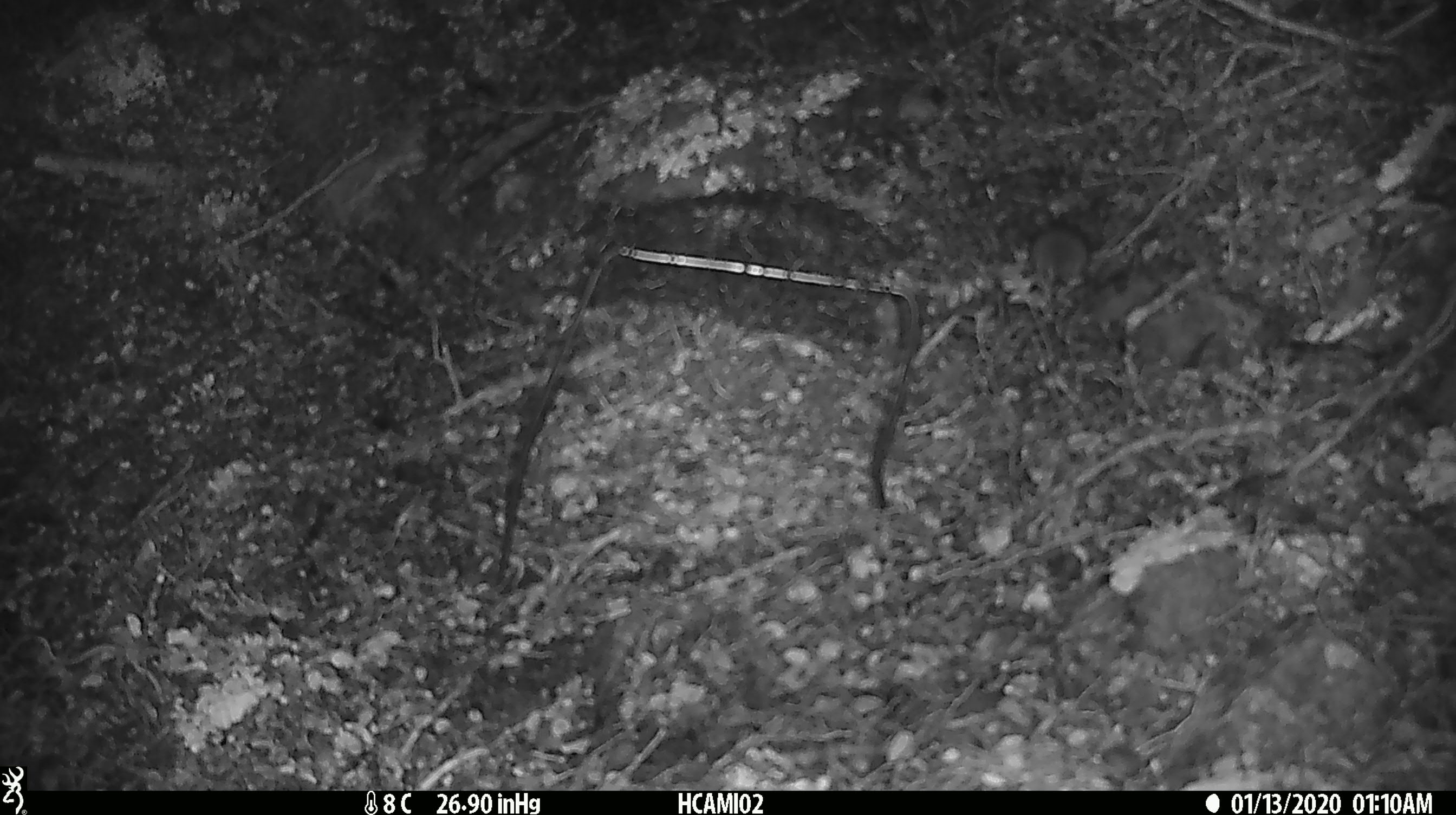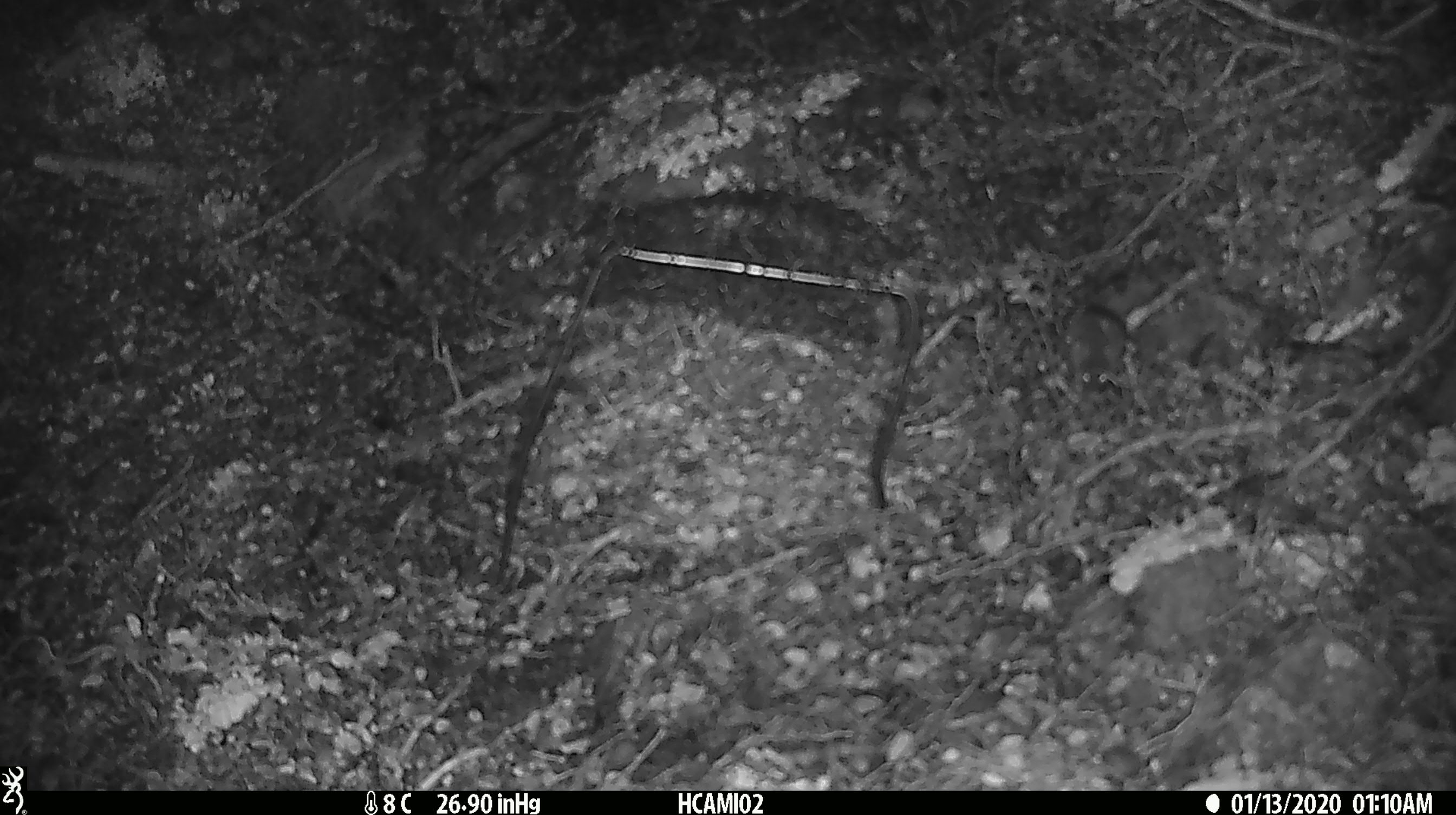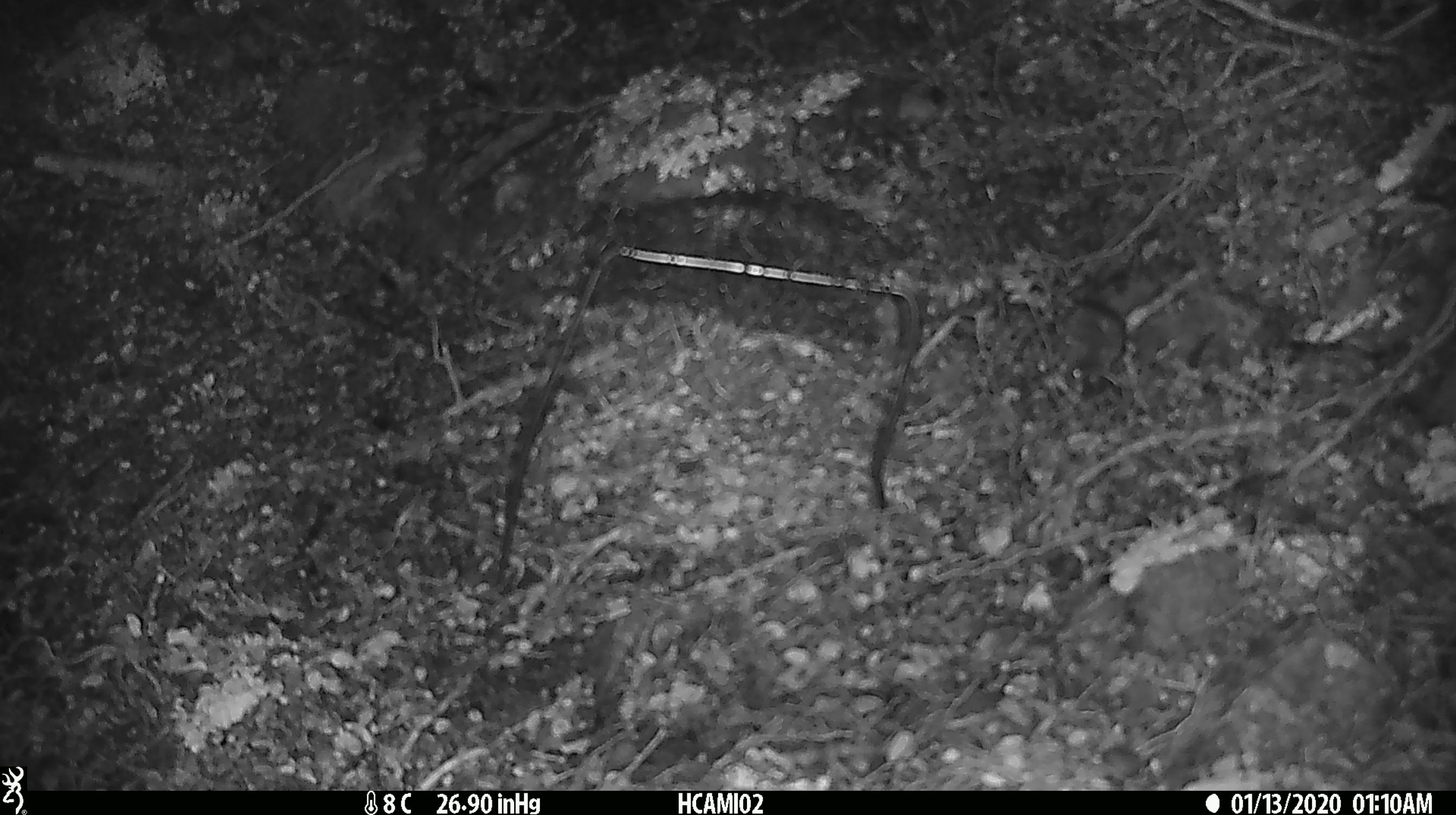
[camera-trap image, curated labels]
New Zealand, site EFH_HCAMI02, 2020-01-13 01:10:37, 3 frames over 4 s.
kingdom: Animalia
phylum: Chordata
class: Mammalia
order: Rodentia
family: Muridae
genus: Mus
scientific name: Mus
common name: mouse